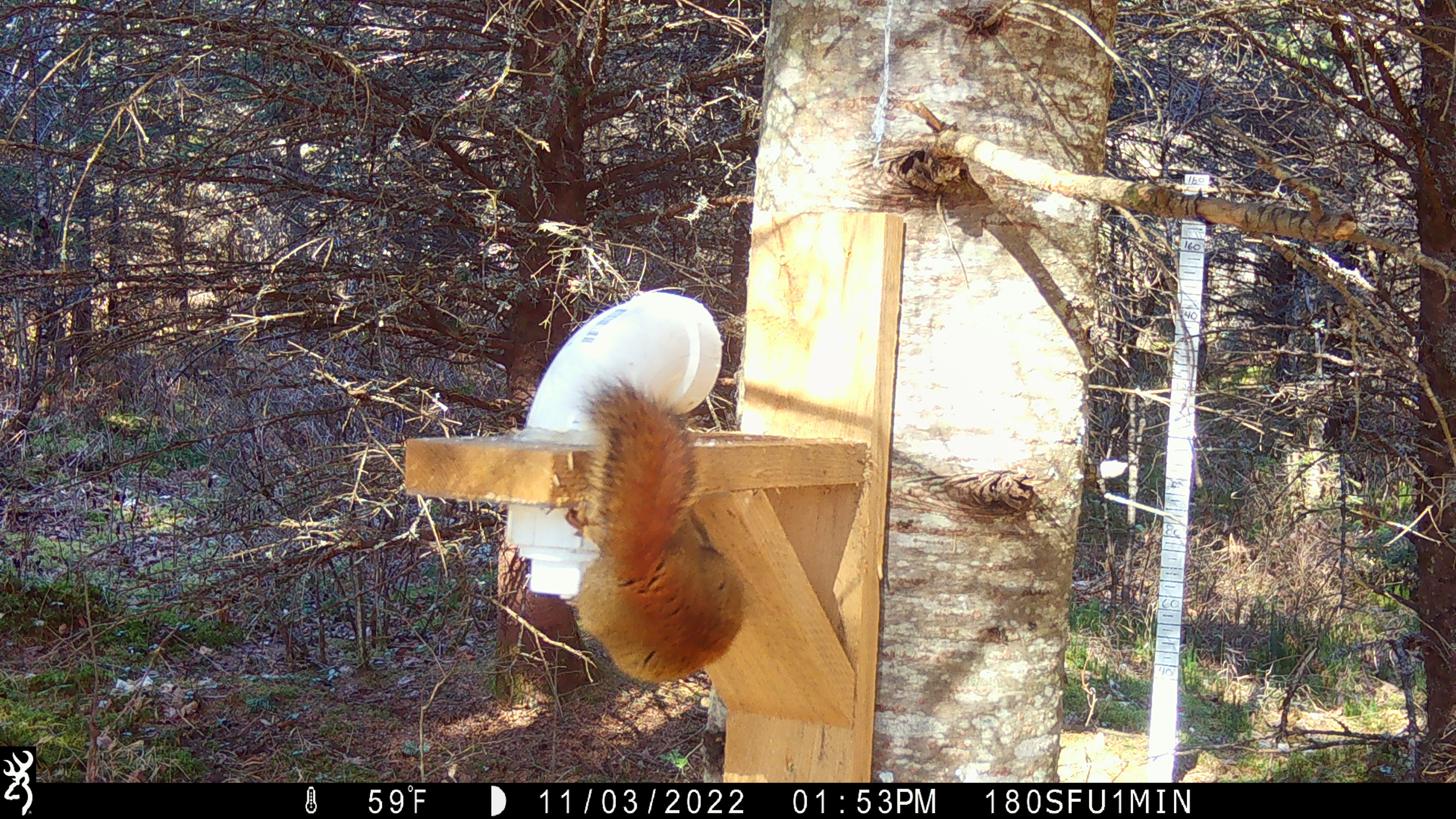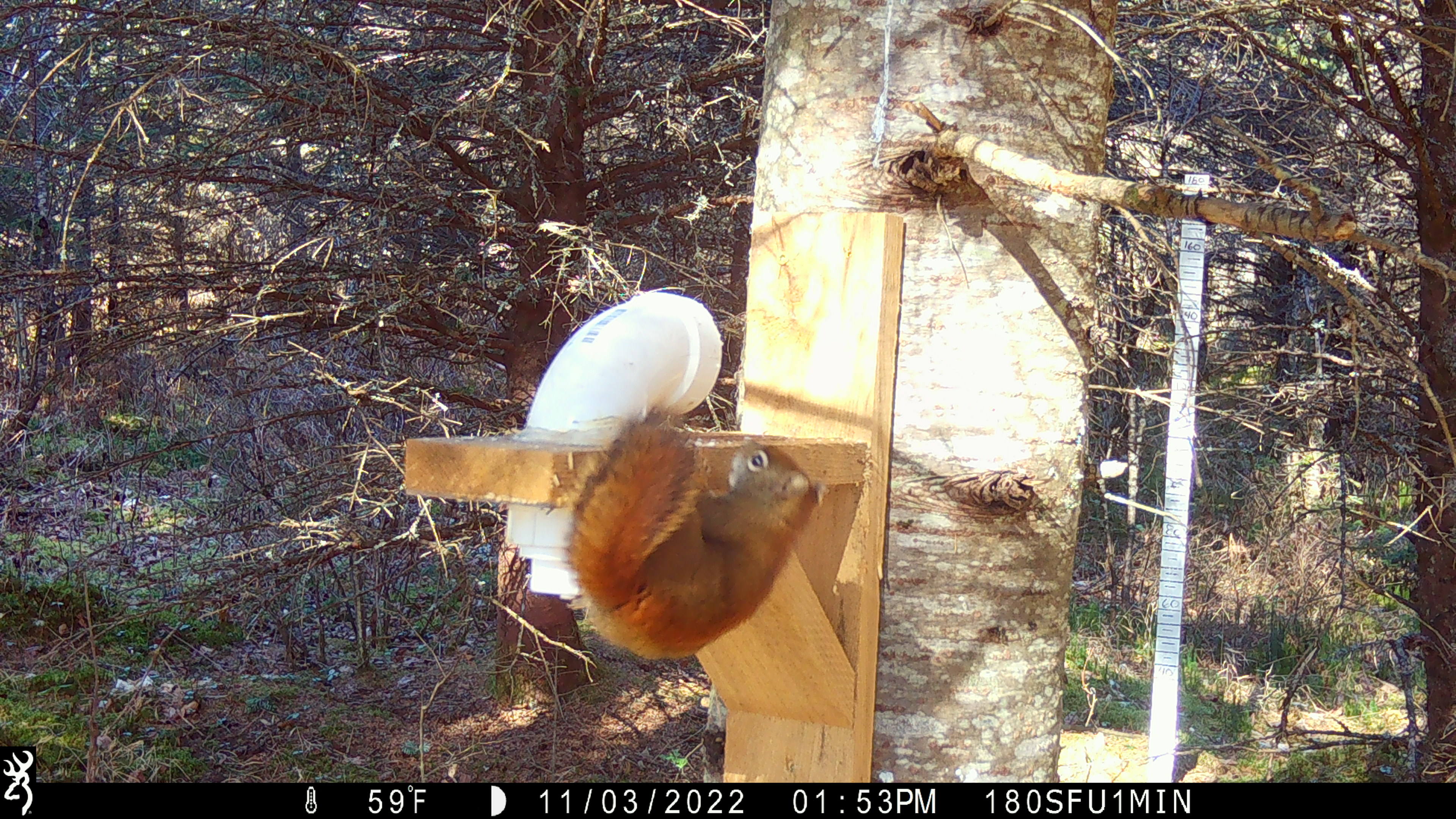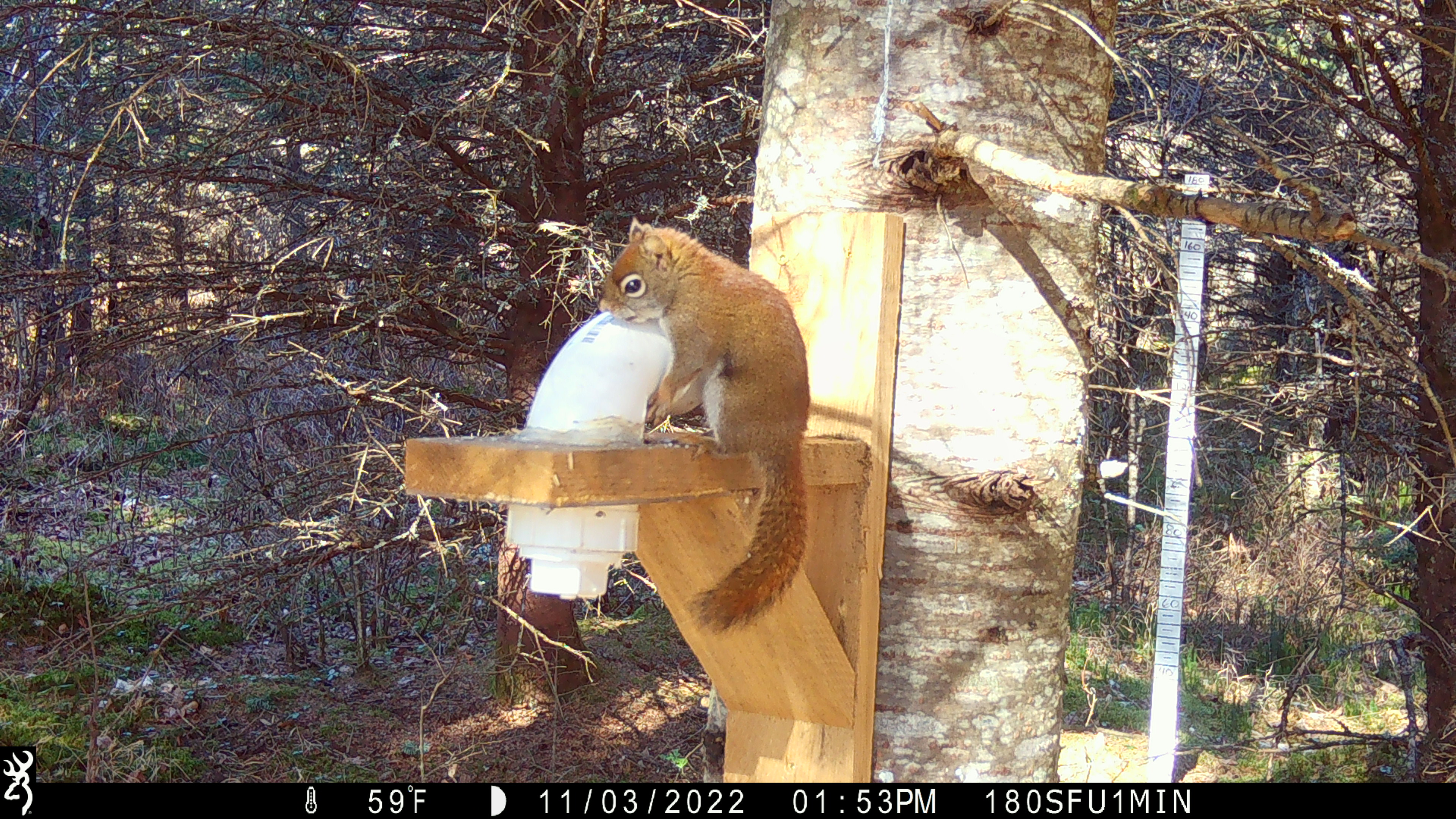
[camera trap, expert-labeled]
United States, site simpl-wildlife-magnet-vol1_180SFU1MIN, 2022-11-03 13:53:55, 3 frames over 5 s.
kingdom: Animalia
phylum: Chordata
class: Mammalia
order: Rodentia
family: Sciuridae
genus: Tamiasciurus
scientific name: Tamiasciurus hudsonicus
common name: red squirrel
Red squirrel (Tamiasciurus hudsonicus).